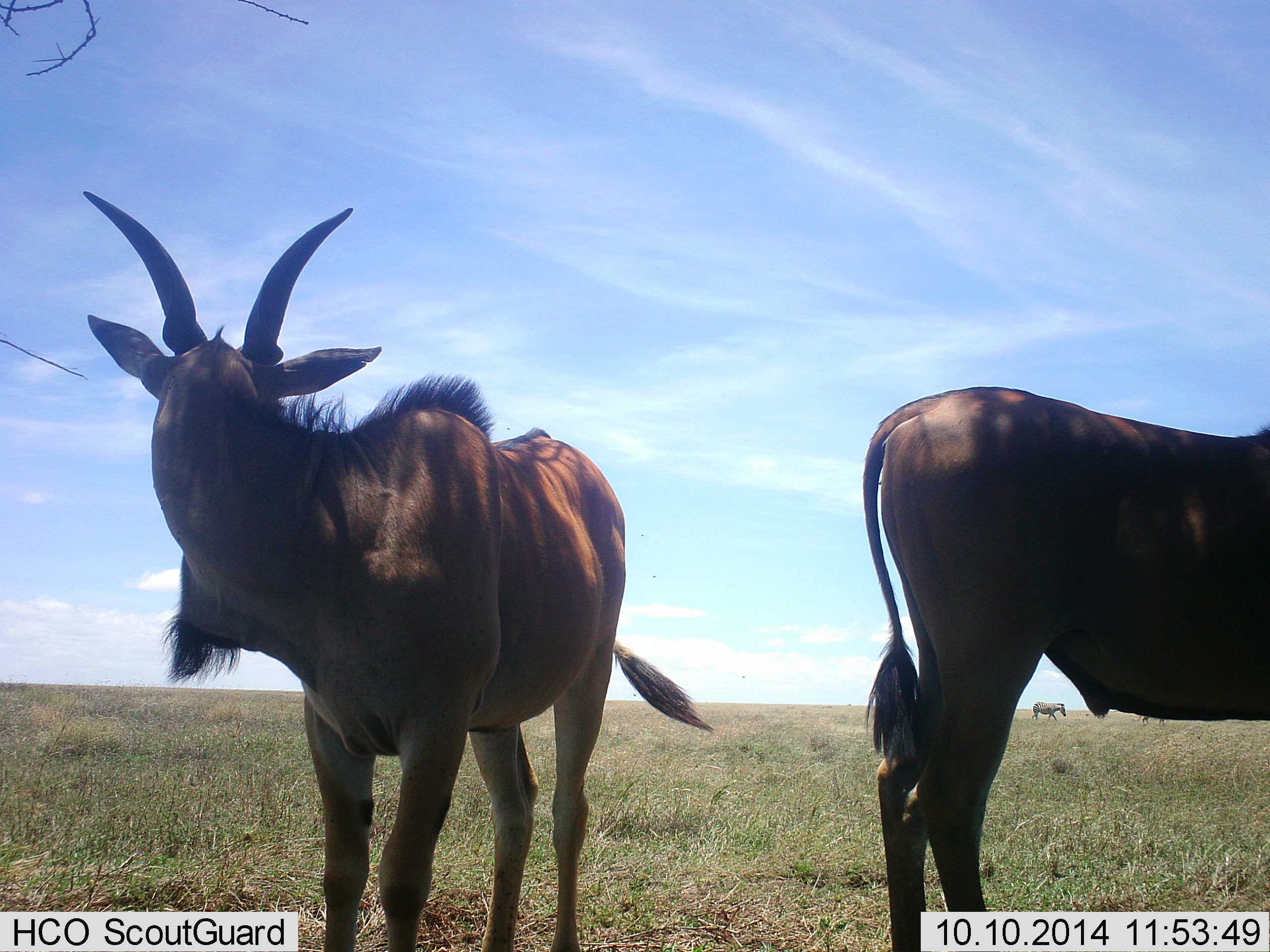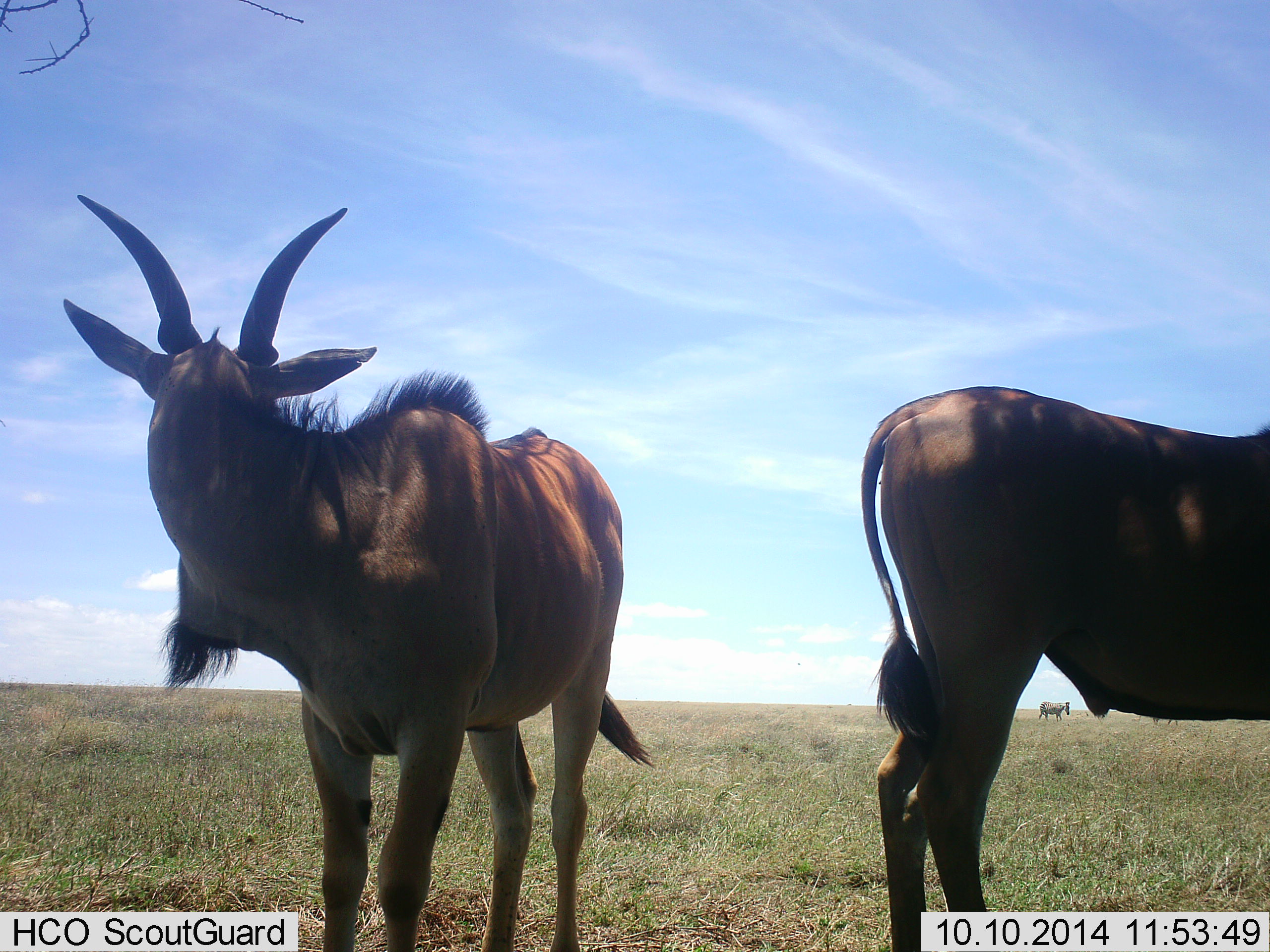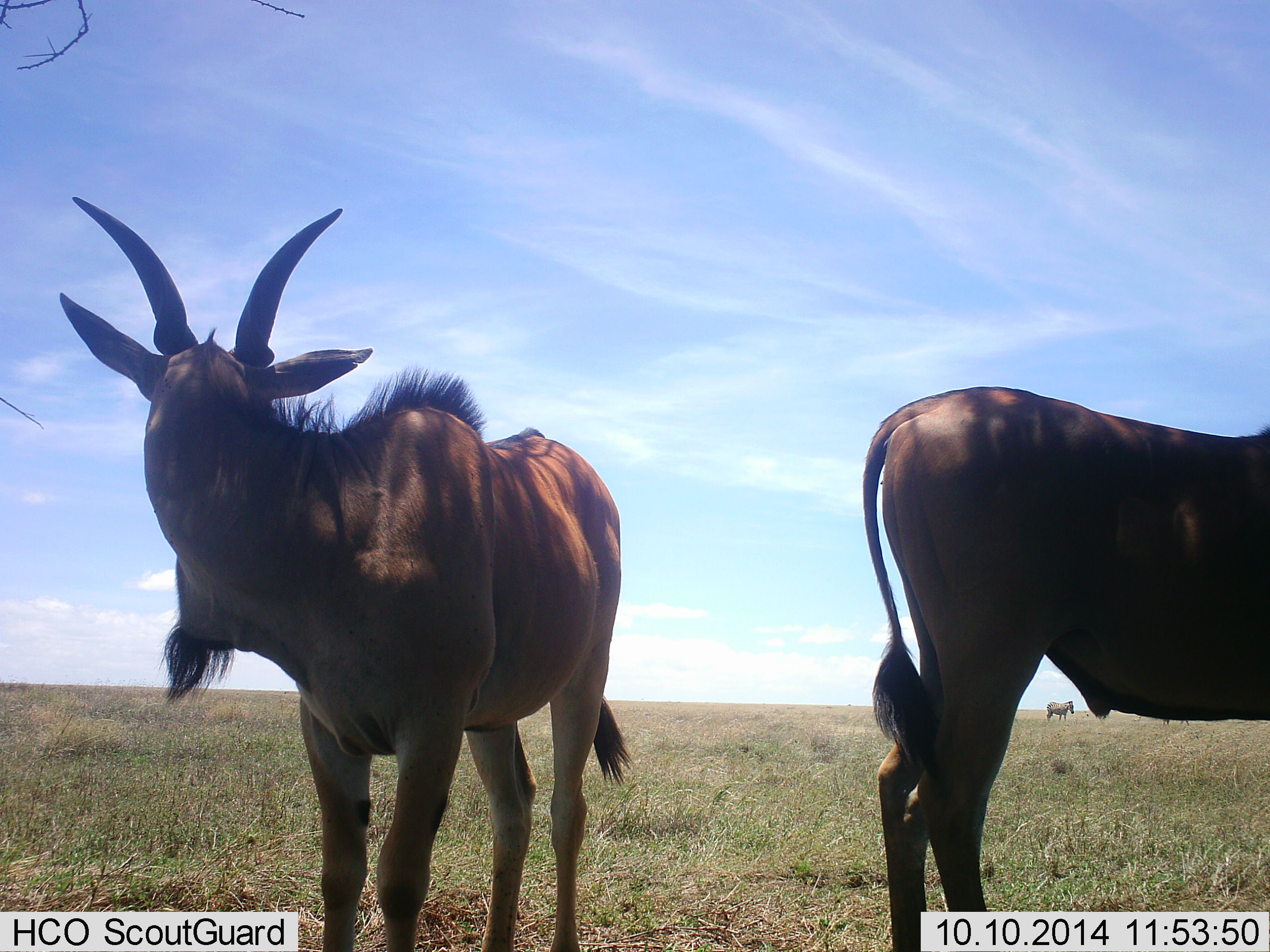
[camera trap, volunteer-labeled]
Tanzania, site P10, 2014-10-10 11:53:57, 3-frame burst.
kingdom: Animalia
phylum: Chordata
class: Mammalia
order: Artiodactyla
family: Bovidae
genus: Tragelaphus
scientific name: Tragelaphus oryx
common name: eland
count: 2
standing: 100%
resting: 0%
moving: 0%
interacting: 0%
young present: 0%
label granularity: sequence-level